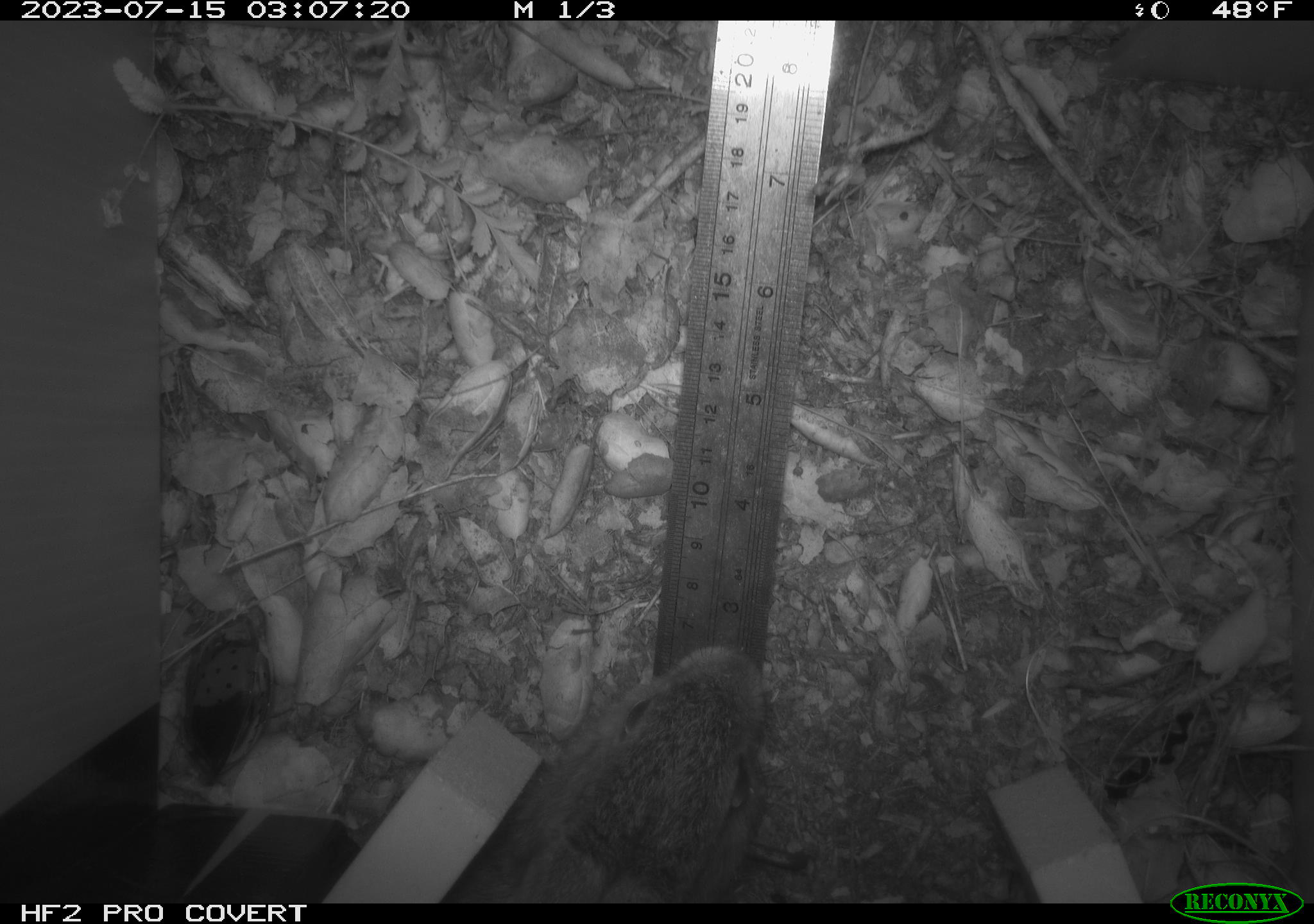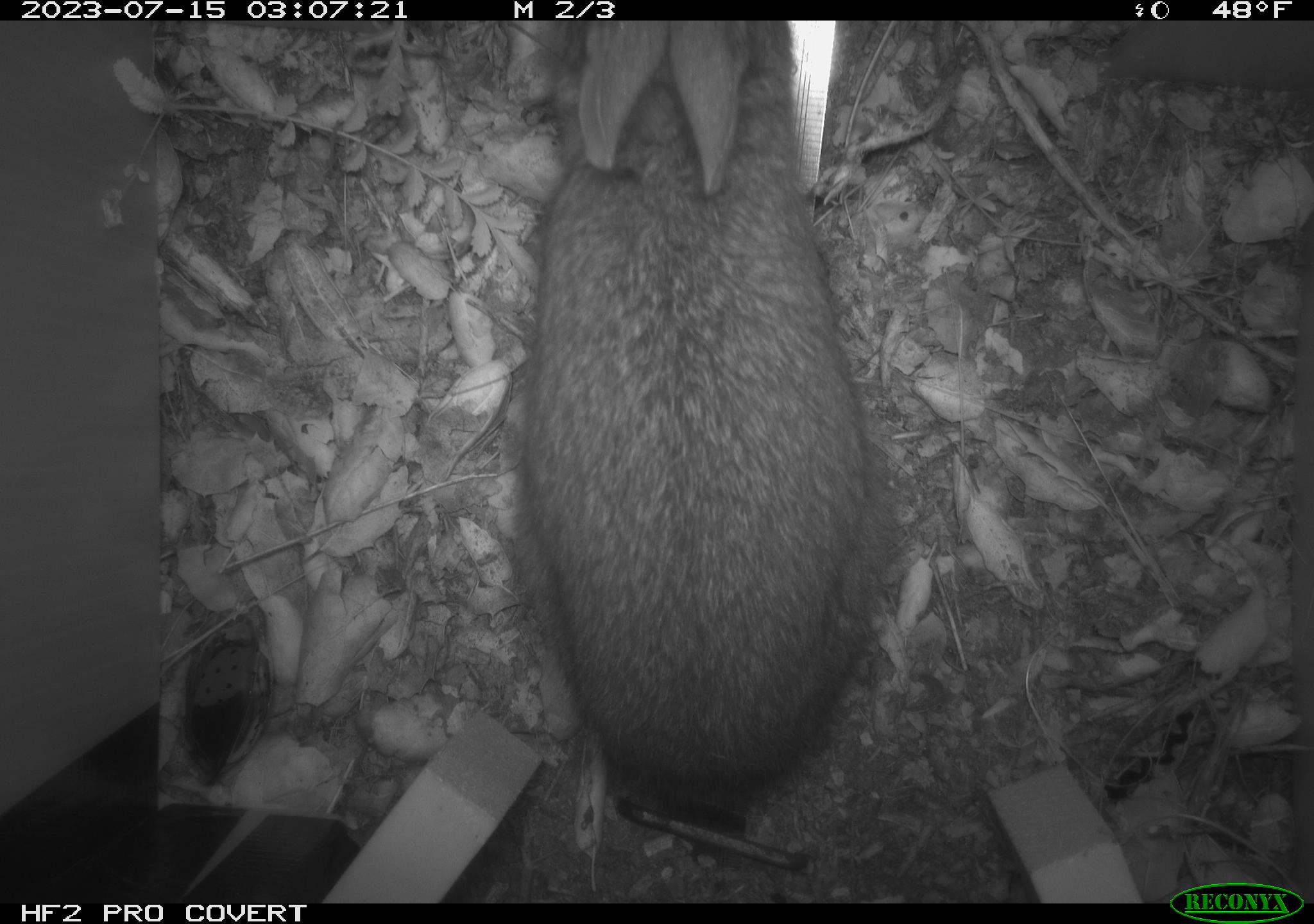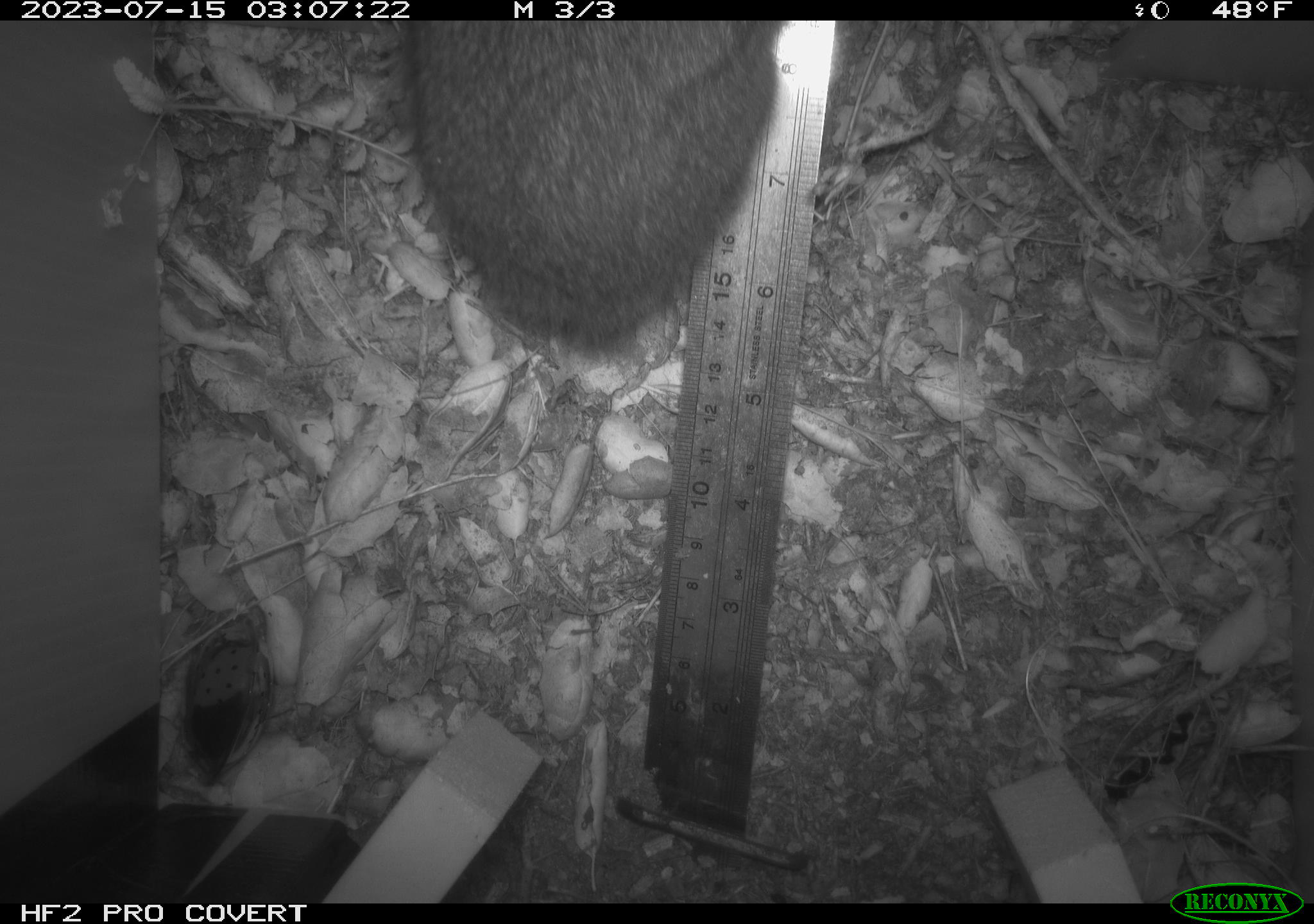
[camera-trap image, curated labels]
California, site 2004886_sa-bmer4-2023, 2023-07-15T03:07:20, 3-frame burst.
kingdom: Animalia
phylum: Chordata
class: Mammalia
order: Lagomorpha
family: Leporidae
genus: Sylvilagus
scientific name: Sylvilagus bachmani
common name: brush rabbit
Brush rabbit (Sylvilagus bachmani).